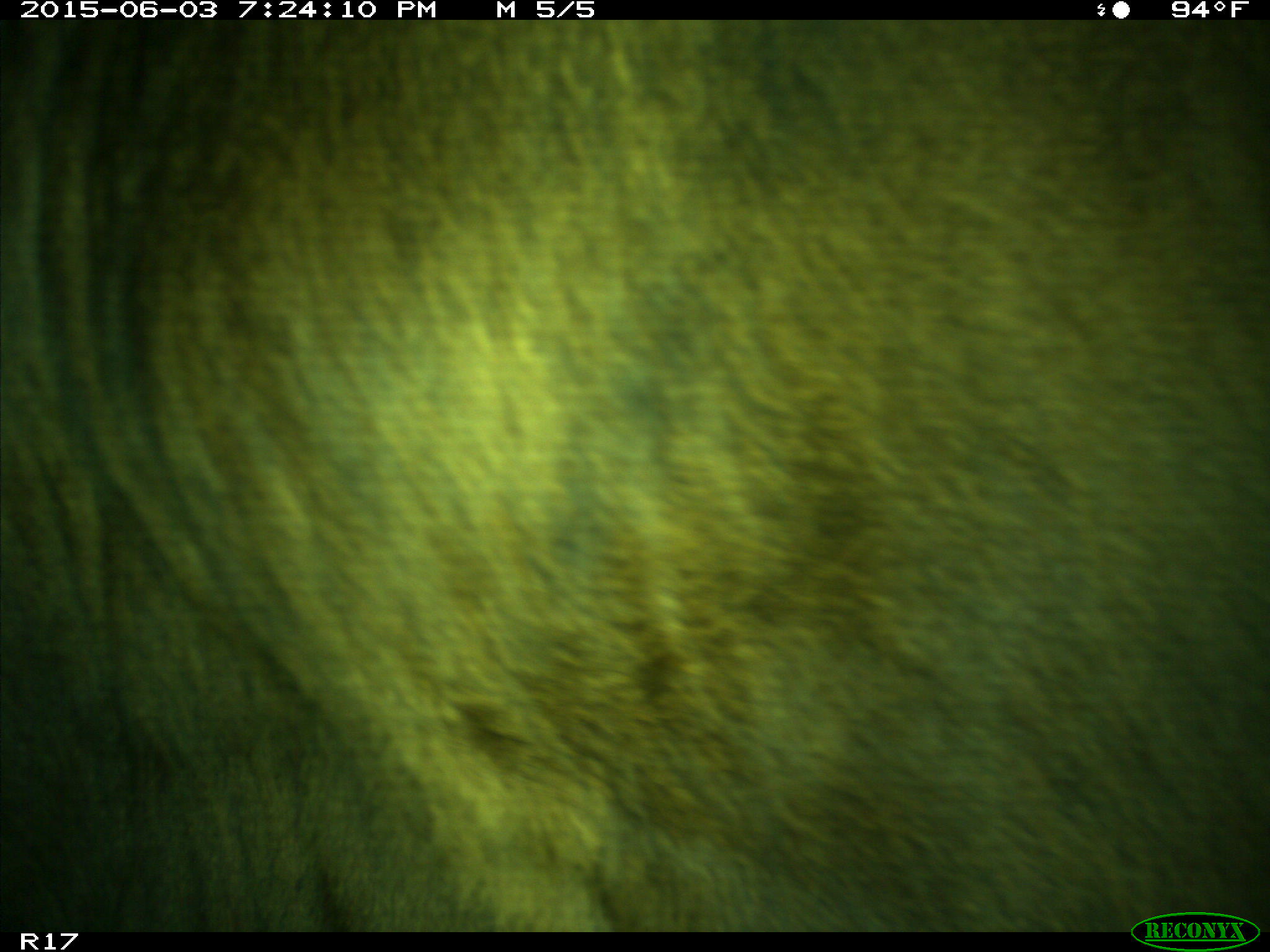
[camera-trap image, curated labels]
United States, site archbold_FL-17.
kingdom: Animalia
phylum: Chordata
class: Mammalia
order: Artiodactyla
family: Bovidae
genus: Bos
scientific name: Bos taurus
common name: domestic cow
Bos taurus (domestic cow).